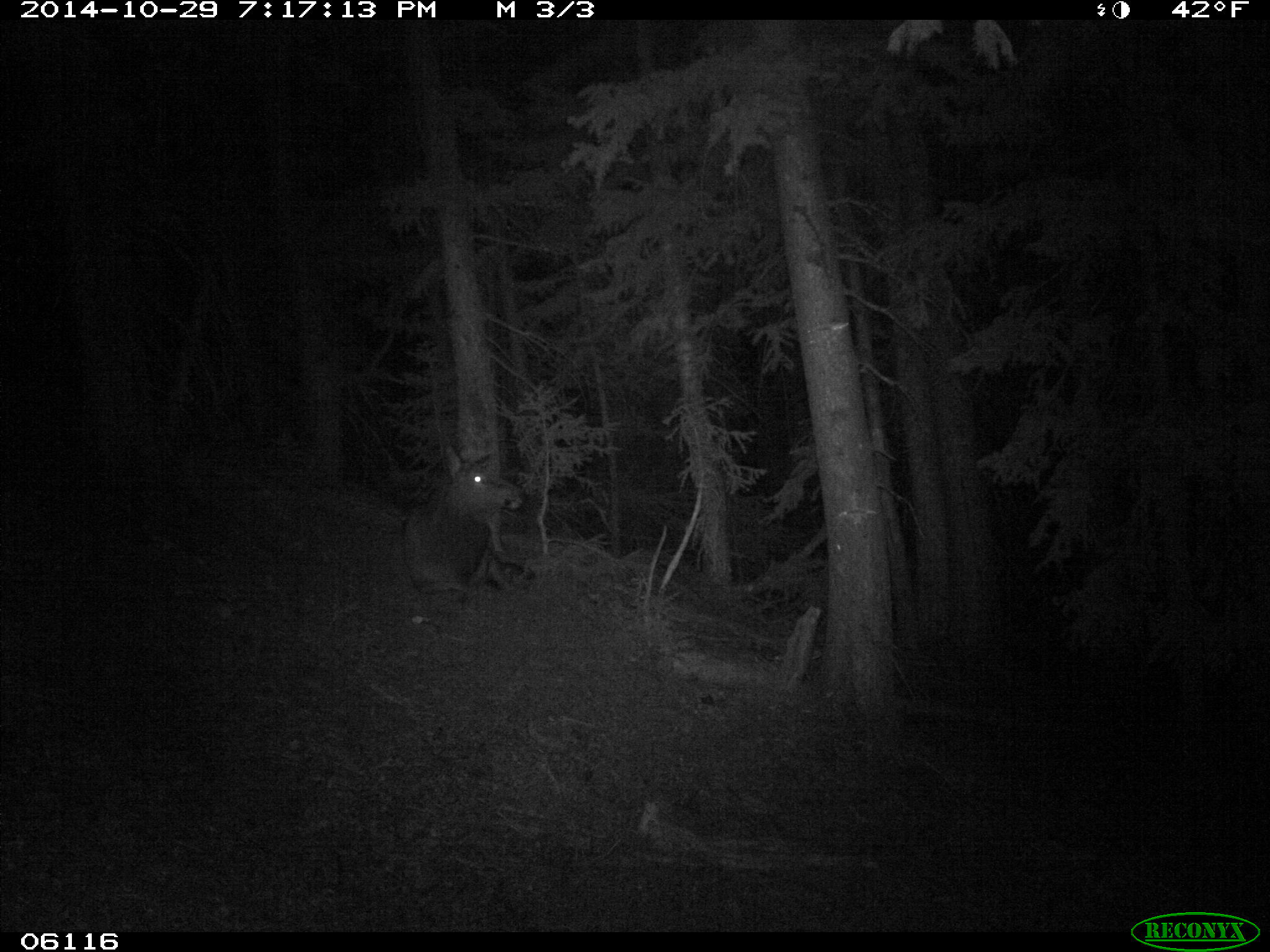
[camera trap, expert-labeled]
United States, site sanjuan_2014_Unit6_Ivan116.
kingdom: Animalia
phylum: Chordata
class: Mammalia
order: Artiodactyla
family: Cervidae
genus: Cervus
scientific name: Cervus elaphus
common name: red deer